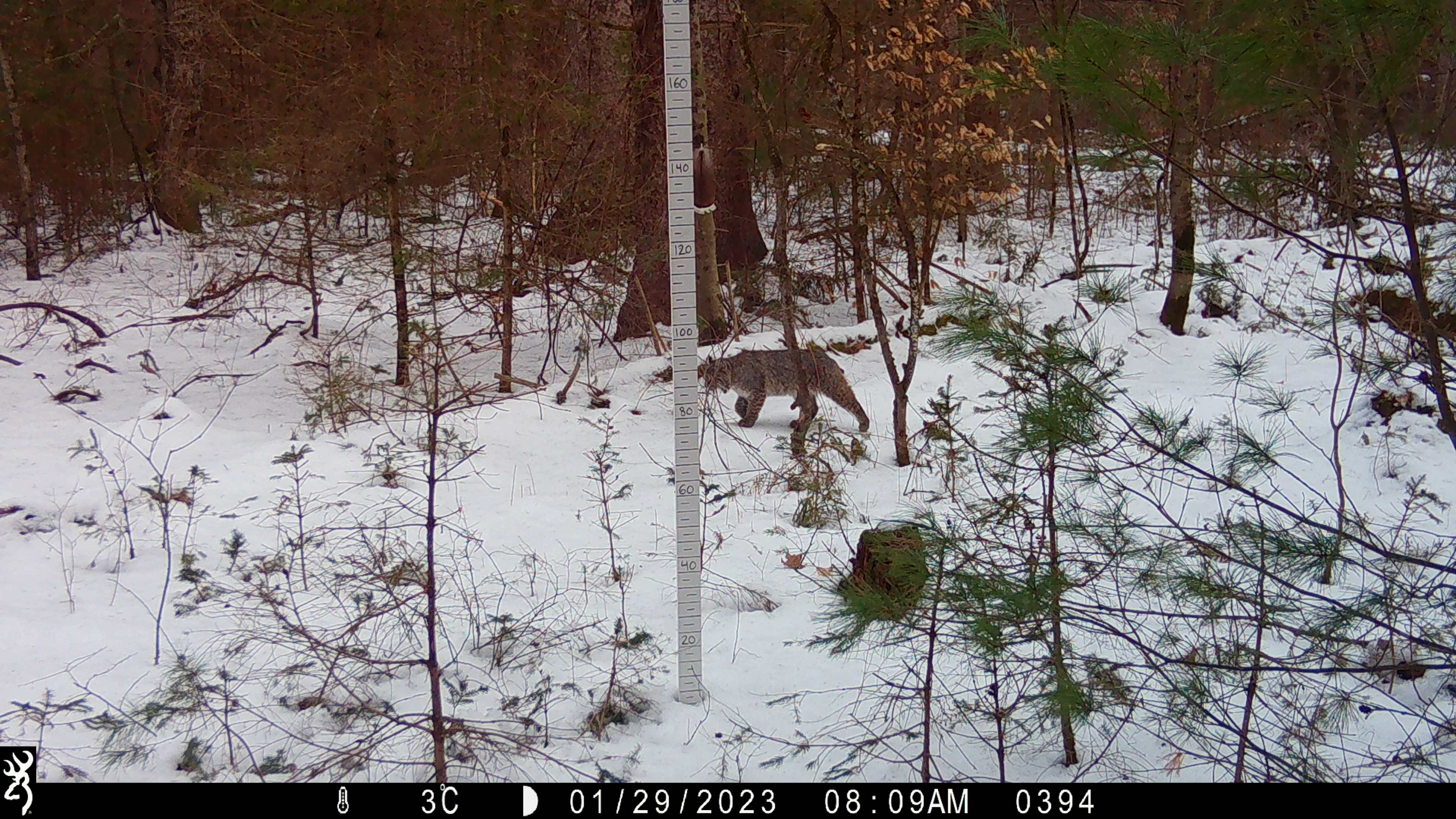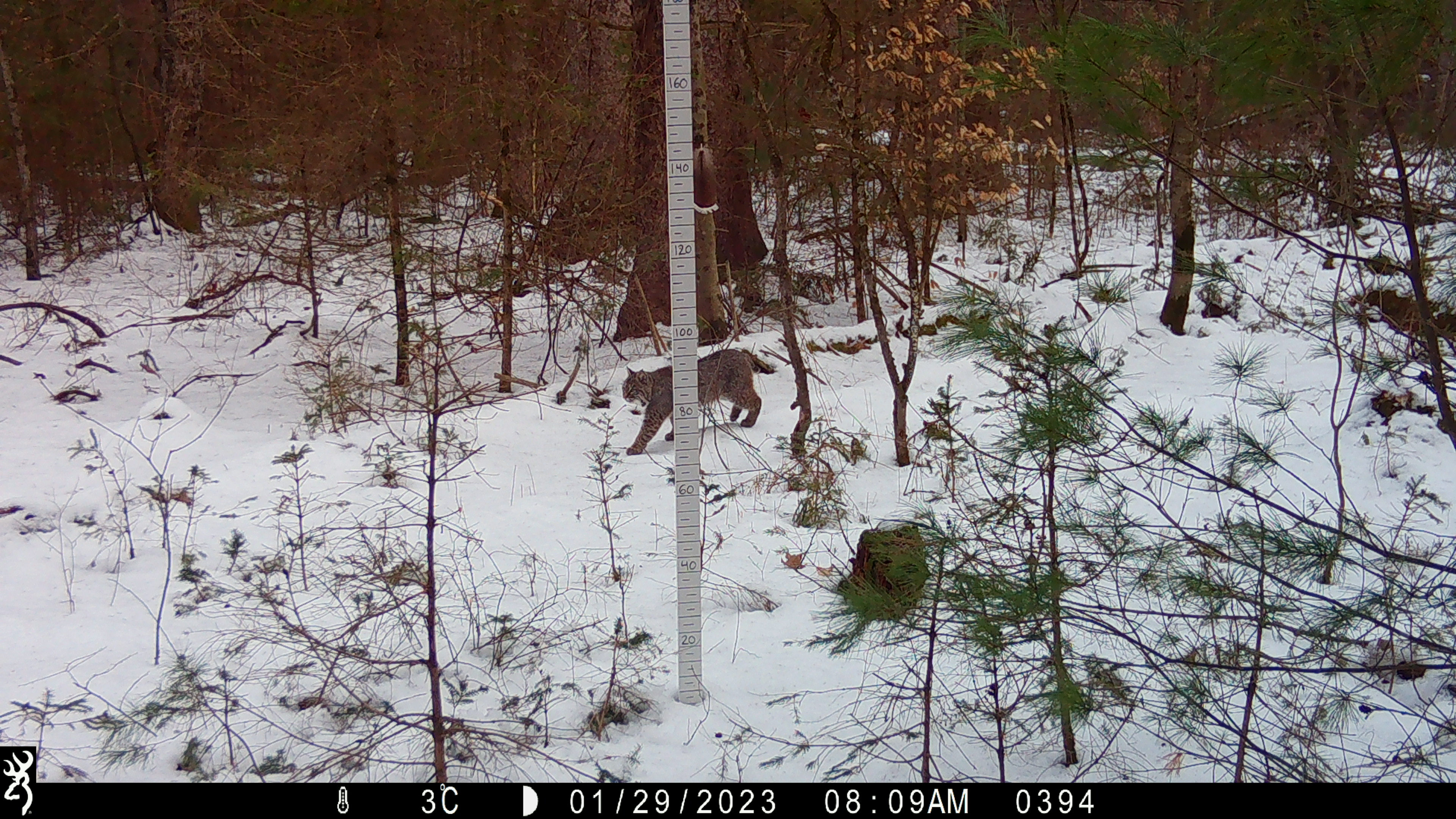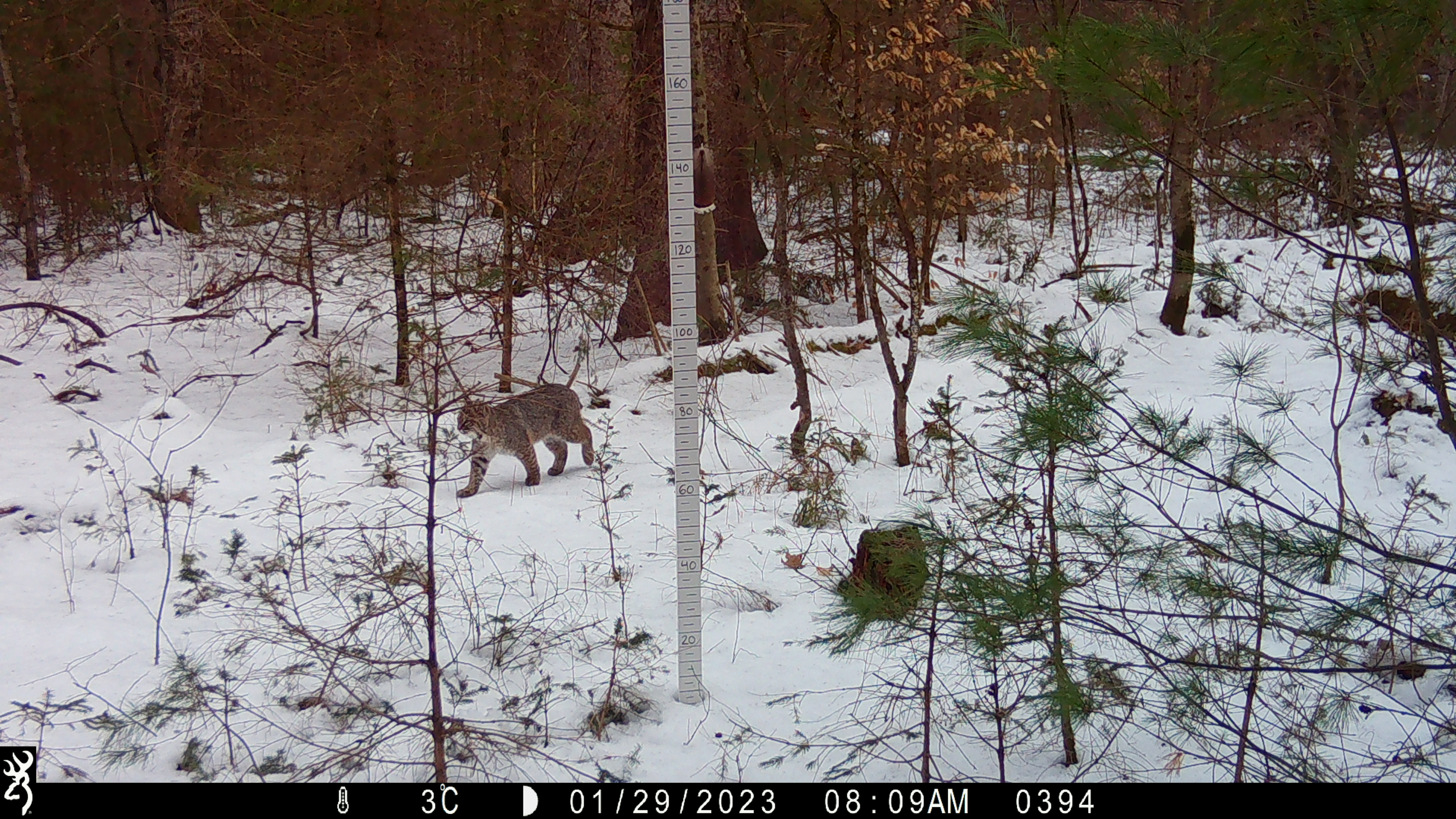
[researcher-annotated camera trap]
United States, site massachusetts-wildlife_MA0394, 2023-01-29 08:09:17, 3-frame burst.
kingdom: Animalia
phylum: Chordata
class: Mammalia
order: Carnivora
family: Felidae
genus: Lynx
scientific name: Lynx rufus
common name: bobcat